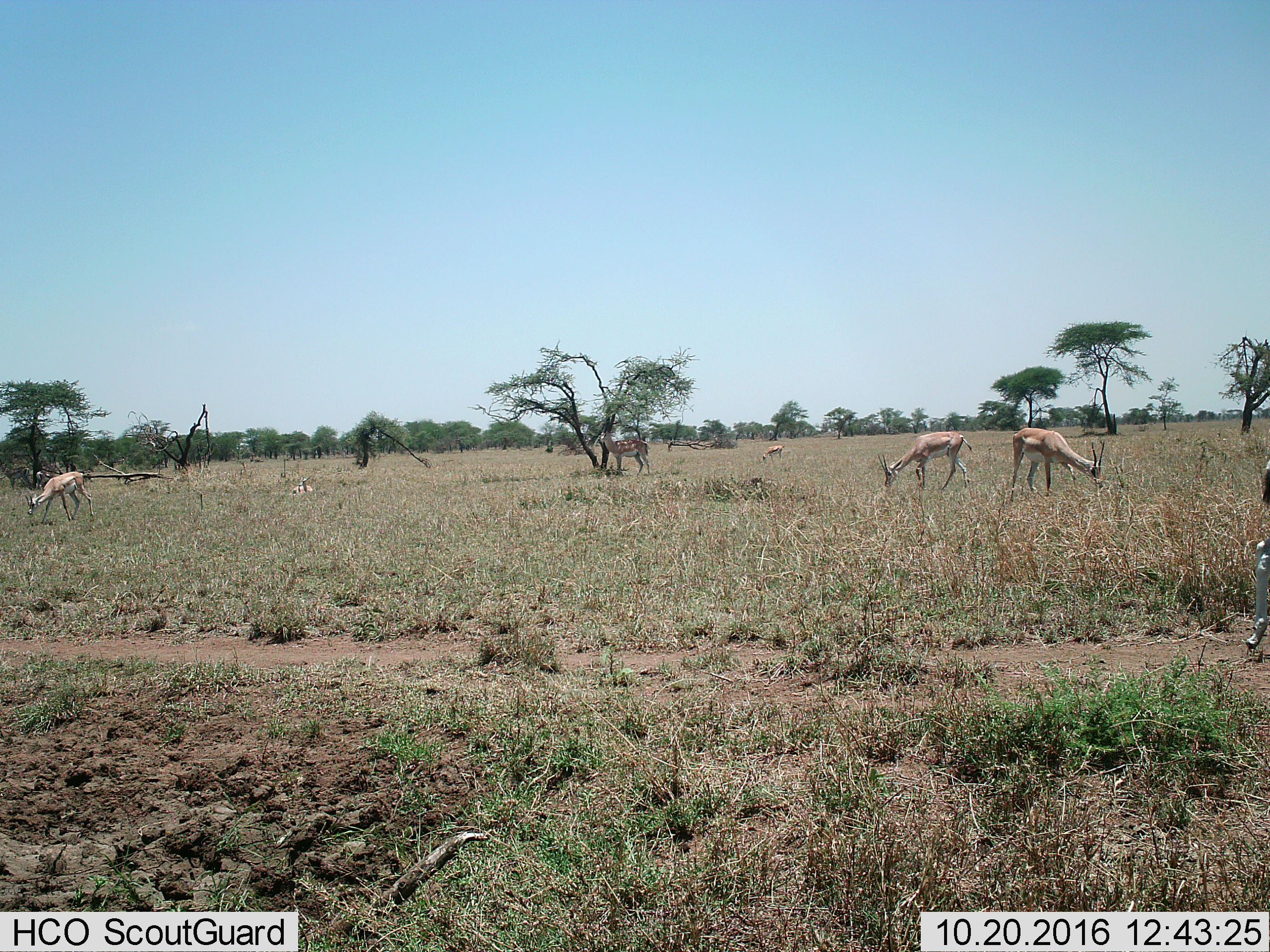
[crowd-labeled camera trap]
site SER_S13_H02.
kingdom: Animalia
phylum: Chordata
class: Mammalia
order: Artiodactyla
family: Bovidae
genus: Nanger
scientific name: Nanger granti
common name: grant's gazelle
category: gazellegrants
Gazellegrants (grant's gazelle) (Nanger granti), count 6. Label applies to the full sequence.